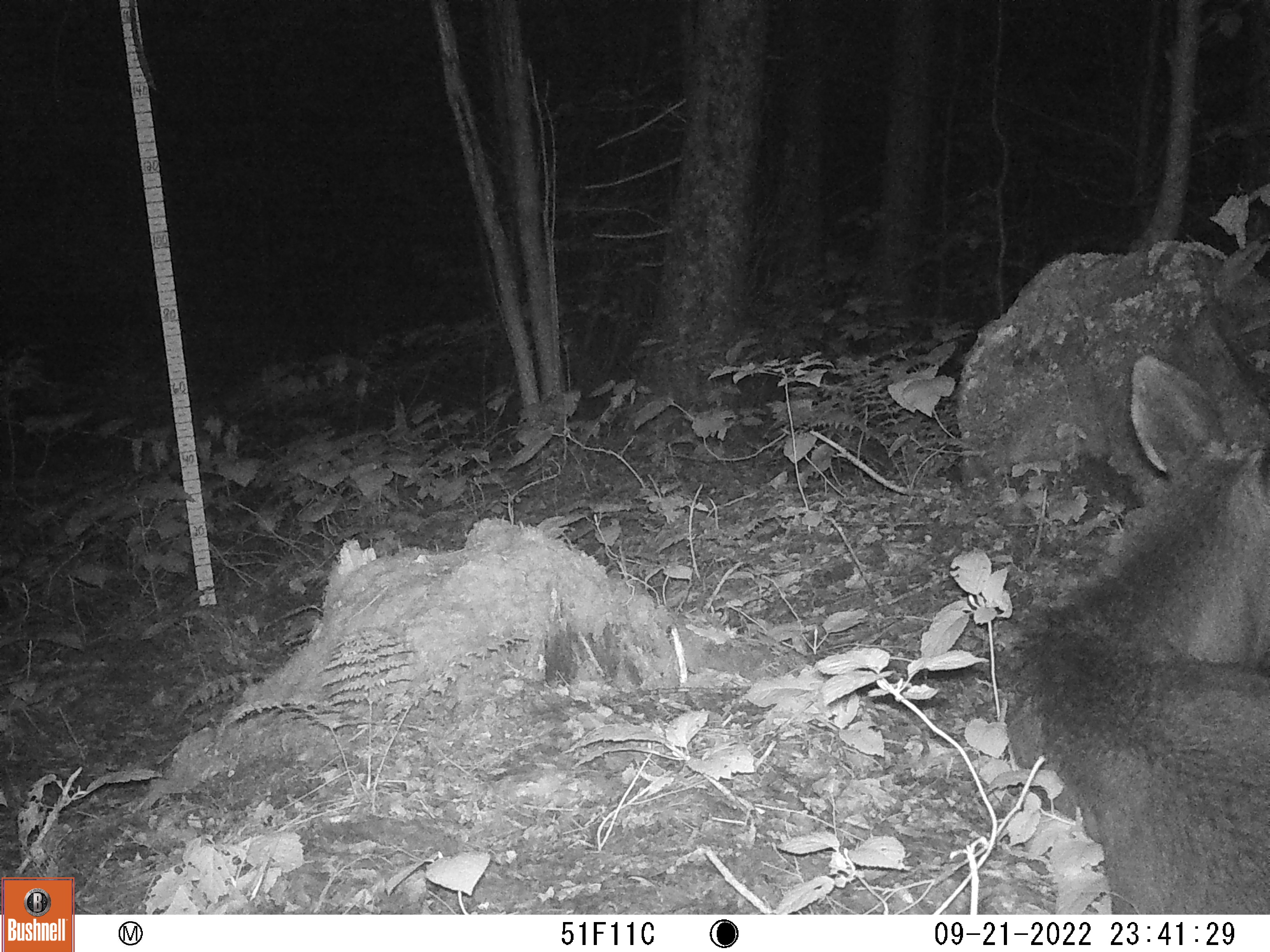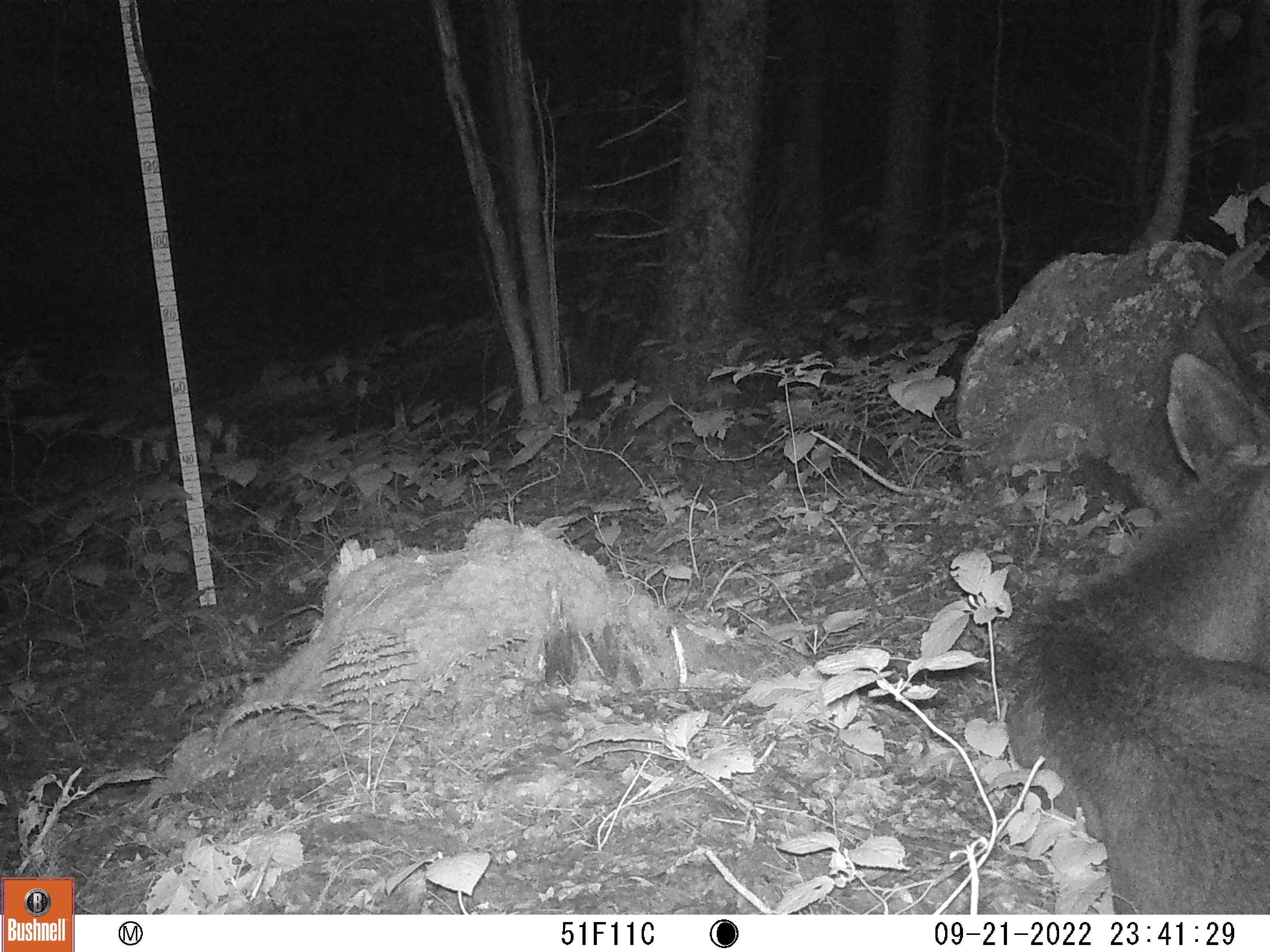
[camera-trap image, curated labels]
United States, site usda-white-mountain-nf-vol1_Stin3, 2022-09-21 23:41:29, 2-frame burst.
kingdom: Animalia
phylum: Chordata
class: Mammalia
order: Artiodactyla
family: Cervidae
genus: Alces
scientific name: Alces alces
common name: moose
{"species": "moose (Alces alces)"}